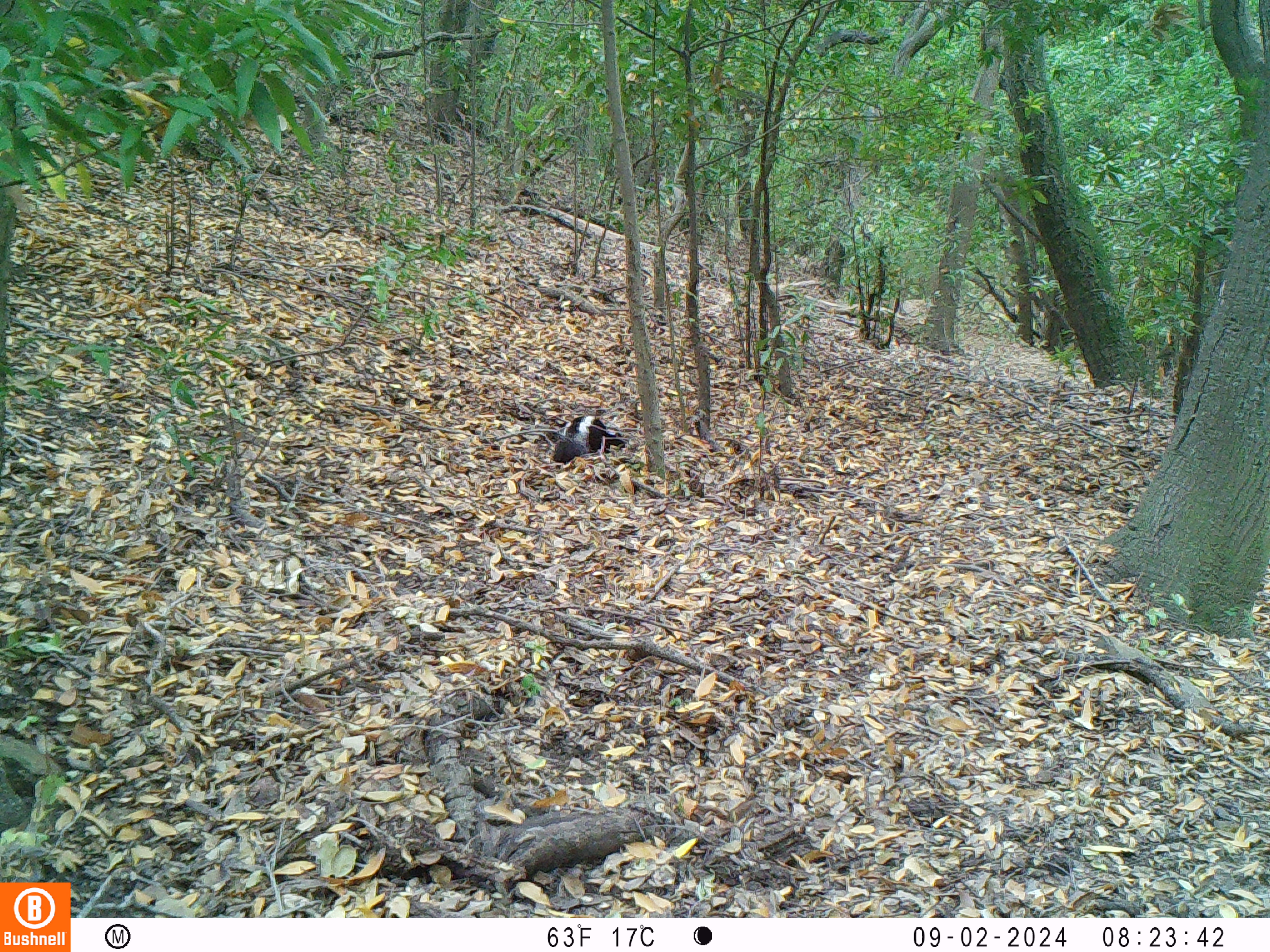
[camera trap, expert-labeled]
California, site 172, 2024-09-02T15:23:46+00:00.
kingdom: Animalia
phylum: Chordata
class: Mammalia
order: Carnivora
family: Mephitidae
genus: Mephitis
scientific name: Mephitis mephitis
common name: striped skunk